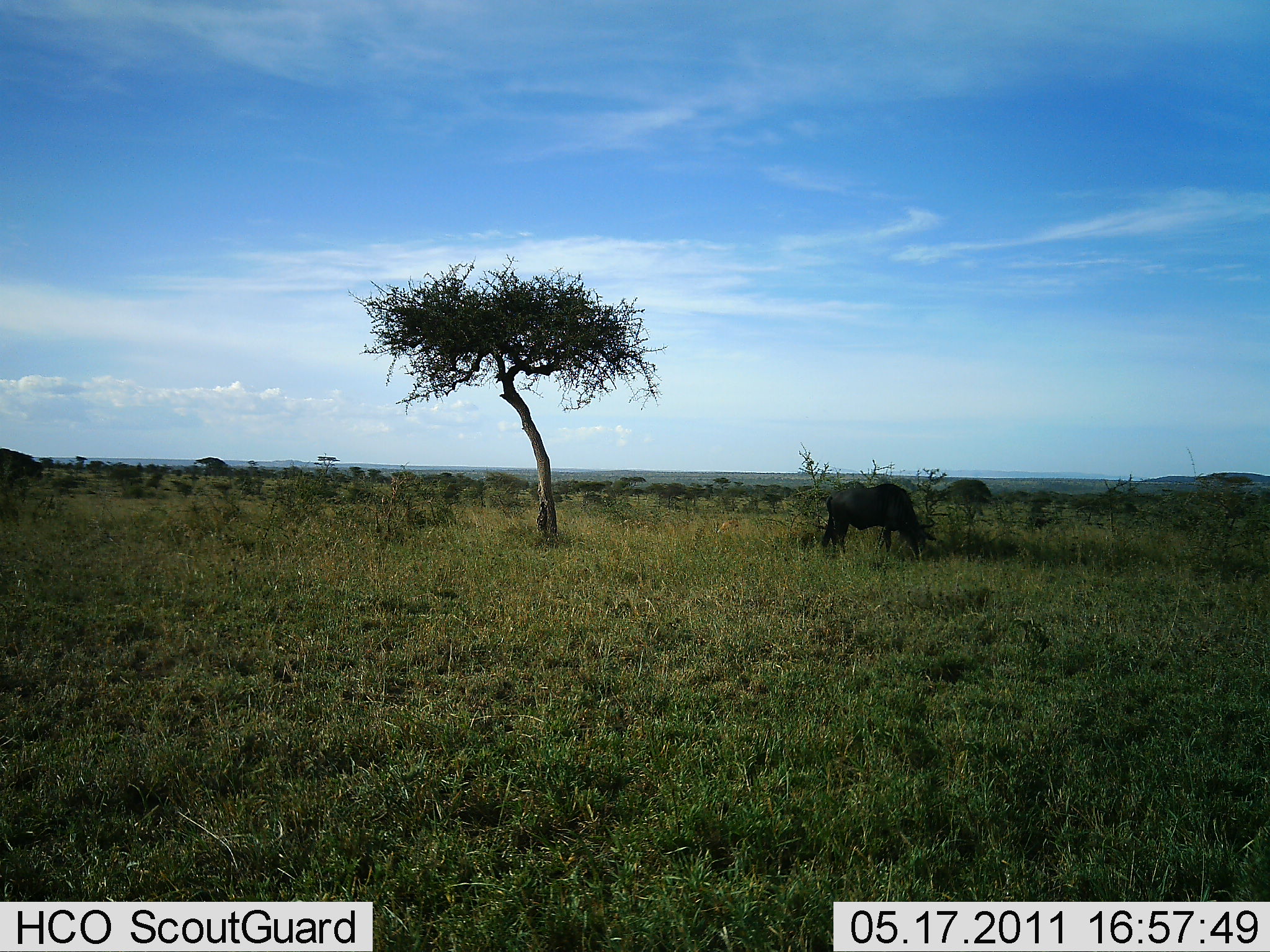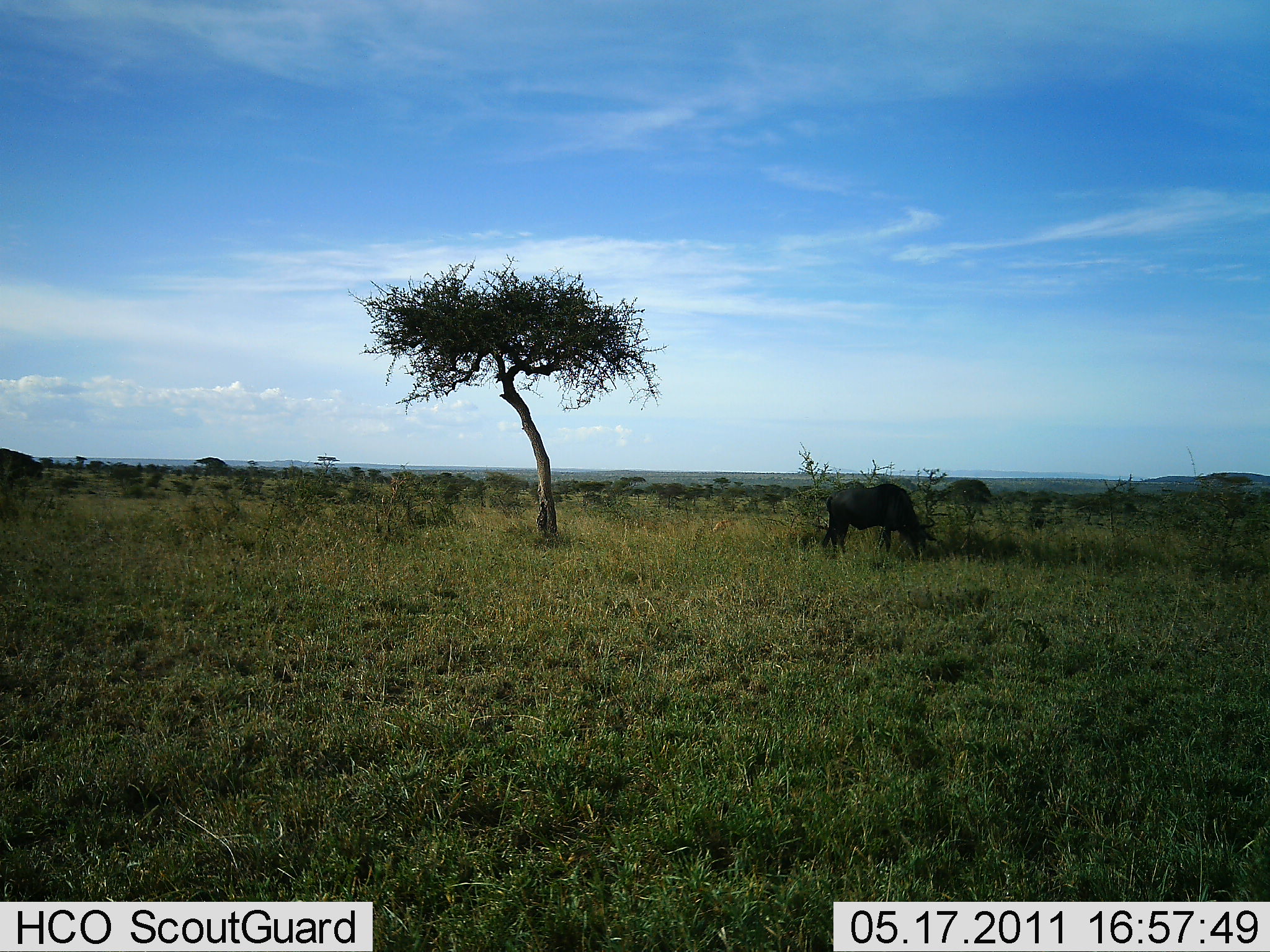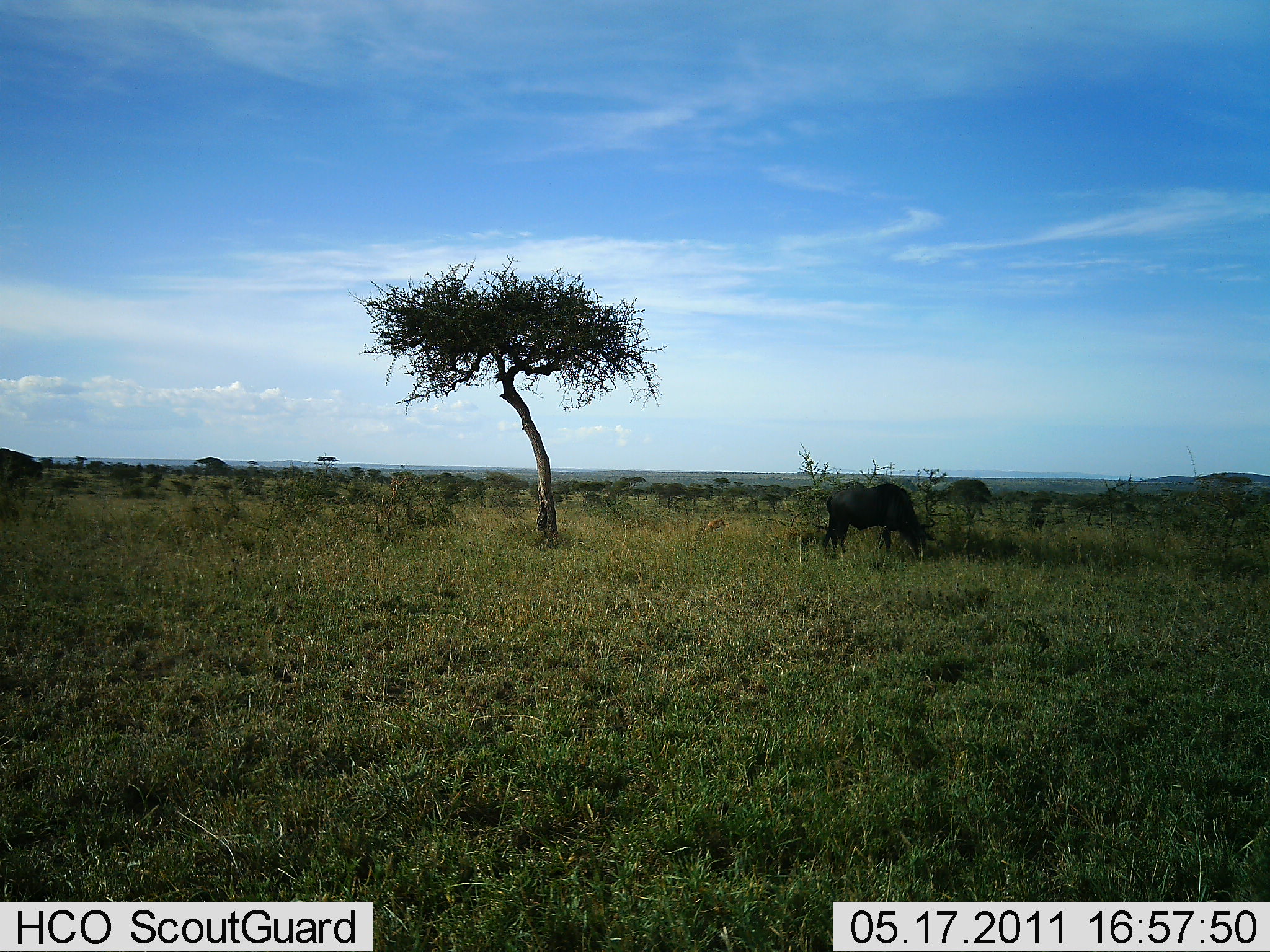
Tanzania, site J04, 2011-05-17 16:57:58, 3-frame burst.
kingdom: Animalia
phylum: Chordata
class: Mammalia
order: Artiodactyla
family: Bovidae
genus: Connochaetes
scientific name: Connochaetes taurinus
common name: blue wildebeest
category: wildebeest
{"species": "wildebeest (blue wildebeest) (Connochaetes taurinus)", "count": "1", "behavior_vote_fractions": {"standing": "55%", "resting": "0%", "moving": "0%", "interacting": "0%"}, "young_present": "0%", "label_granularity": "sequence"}